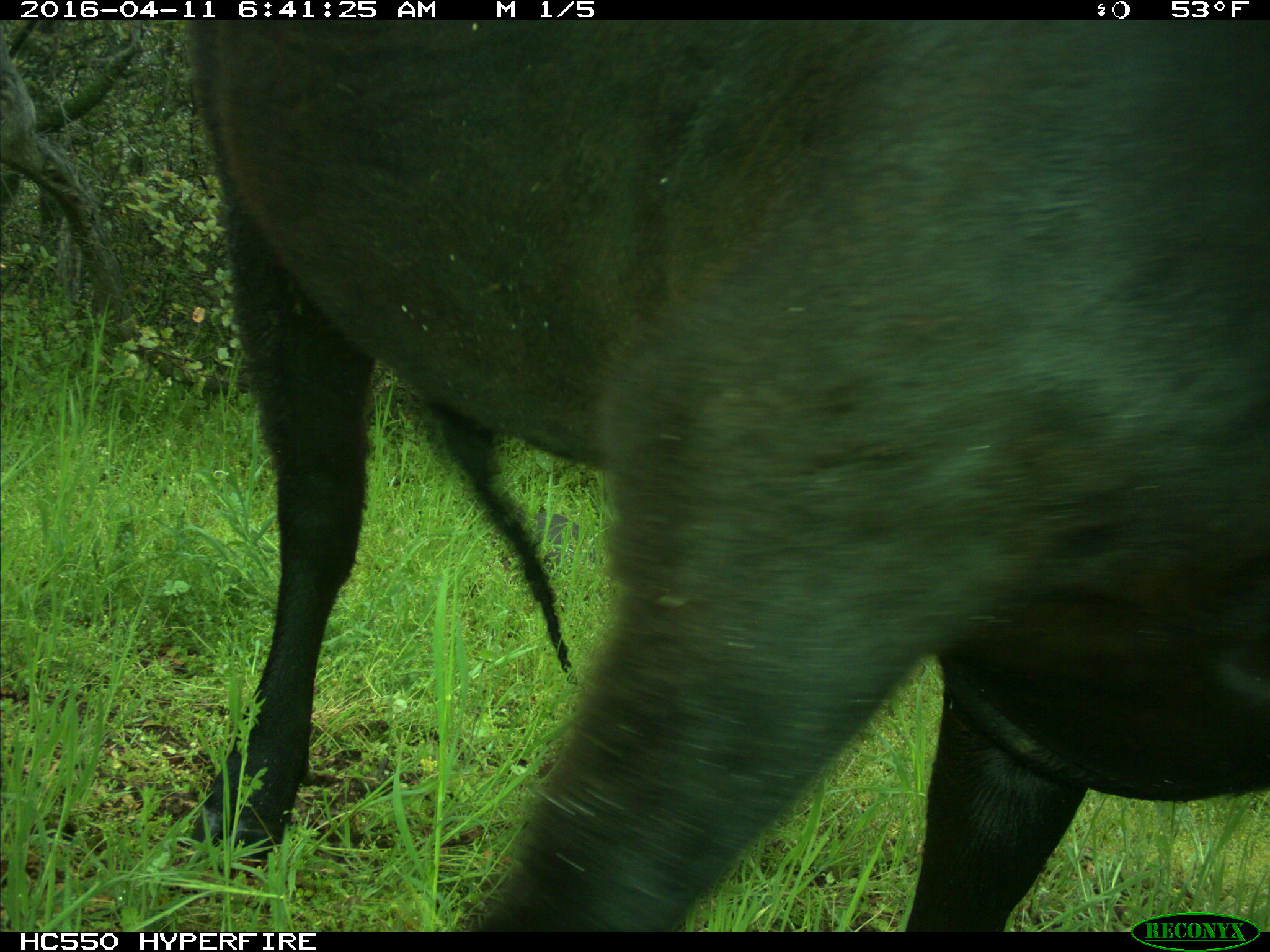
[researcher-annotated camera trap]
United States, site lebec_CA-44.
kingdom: Animalia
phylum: Chordata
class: Mammalia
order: Artiodactyla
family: Bovidae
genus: Bos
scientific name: Bos taurus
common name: domestic cow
Bos taurus (domestic cow).